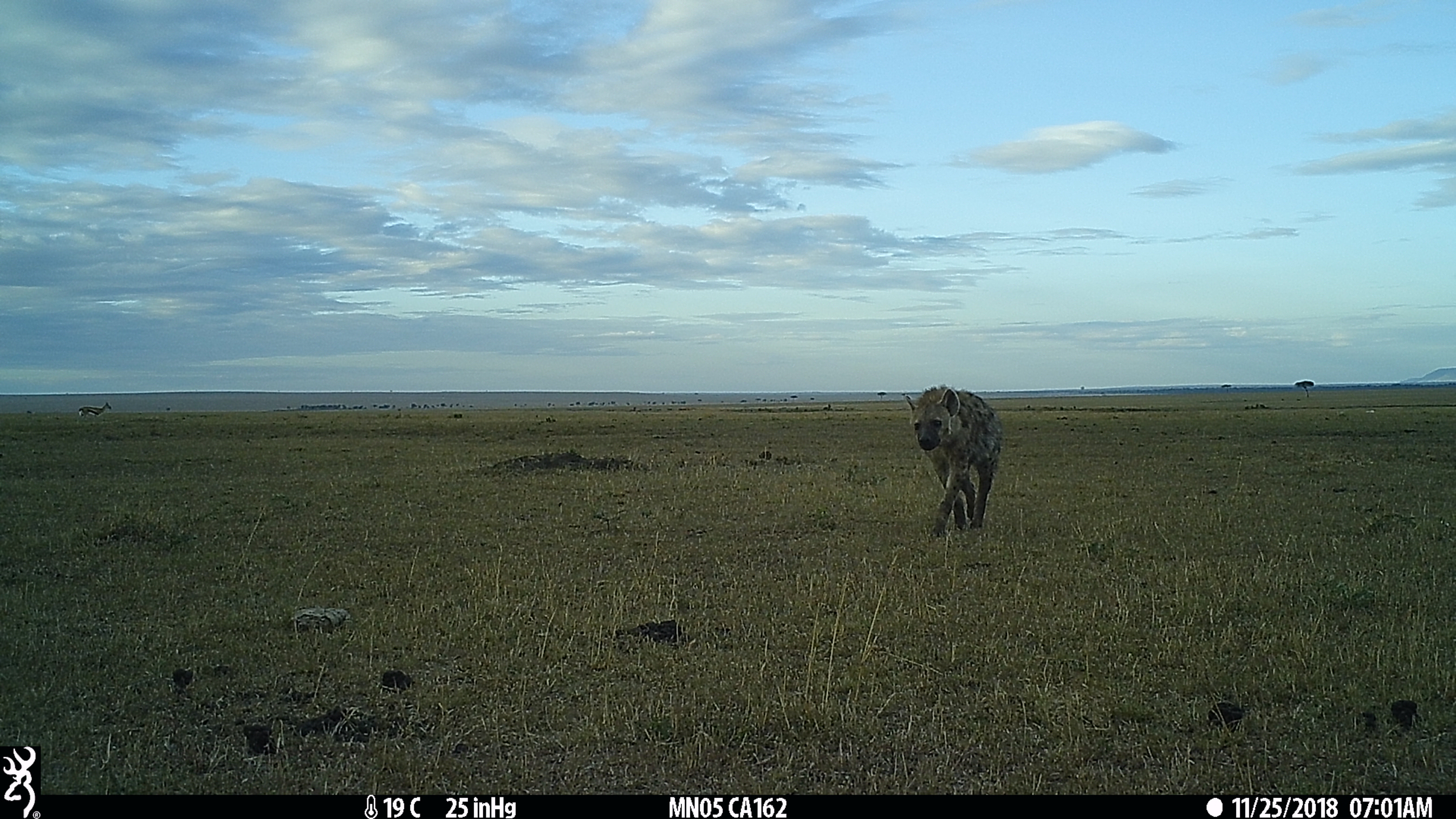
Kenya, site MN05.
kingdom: Animalia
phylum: Chordata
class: Mammalia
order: Carnivora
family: Hyaenidae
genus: Crocuta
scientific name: Crocuta crocuta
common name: spotted hyena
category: hyena spotted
Hyena spotted (spotted hyena) (Crocuta crocuta).